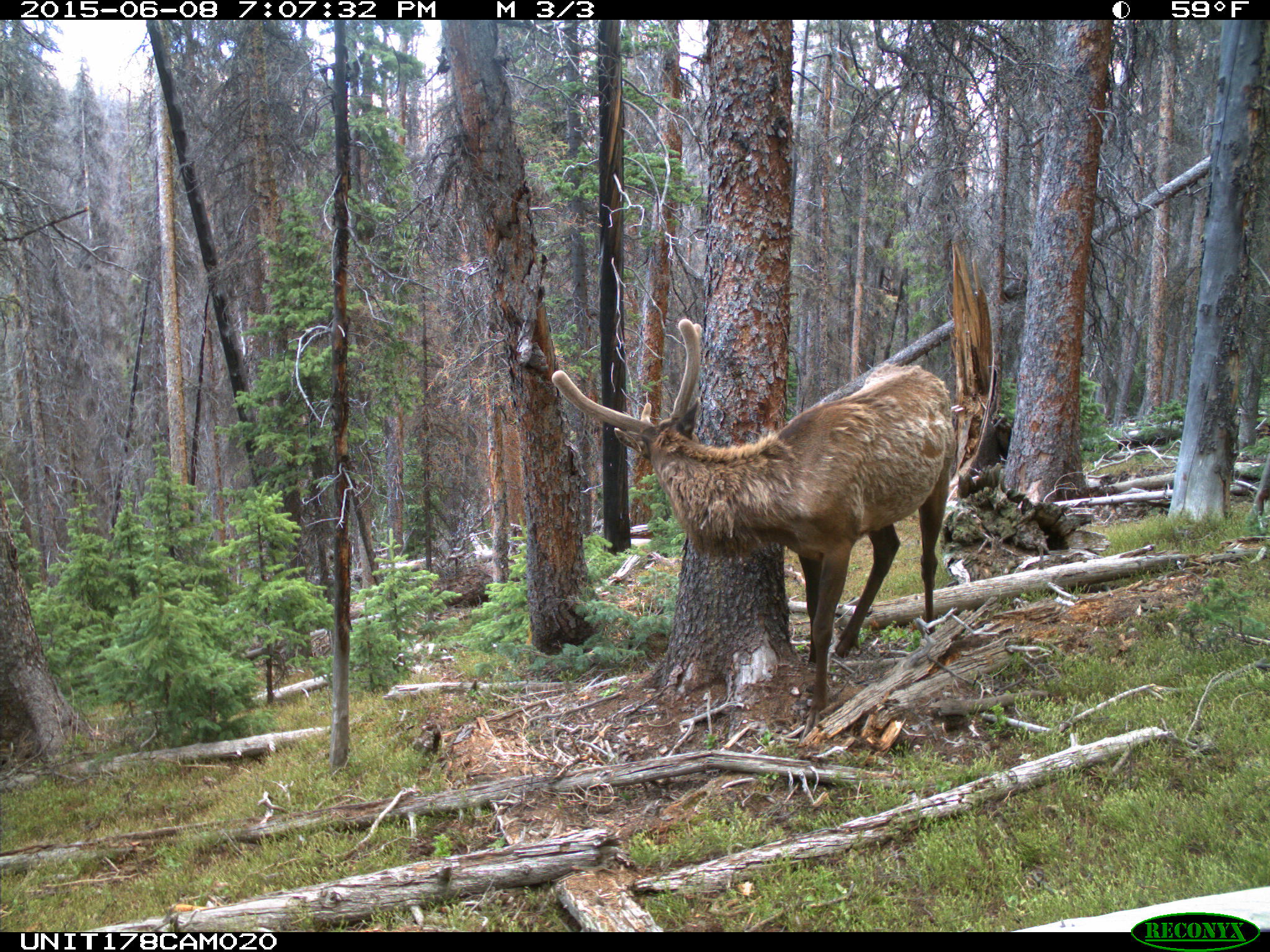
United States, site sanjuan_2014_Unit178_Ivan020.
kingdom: Animalia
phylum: Chordata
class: Mammalia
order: Artiodactyla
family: Cervidae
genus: Cervus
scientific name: Cervus elaphus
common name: red deer